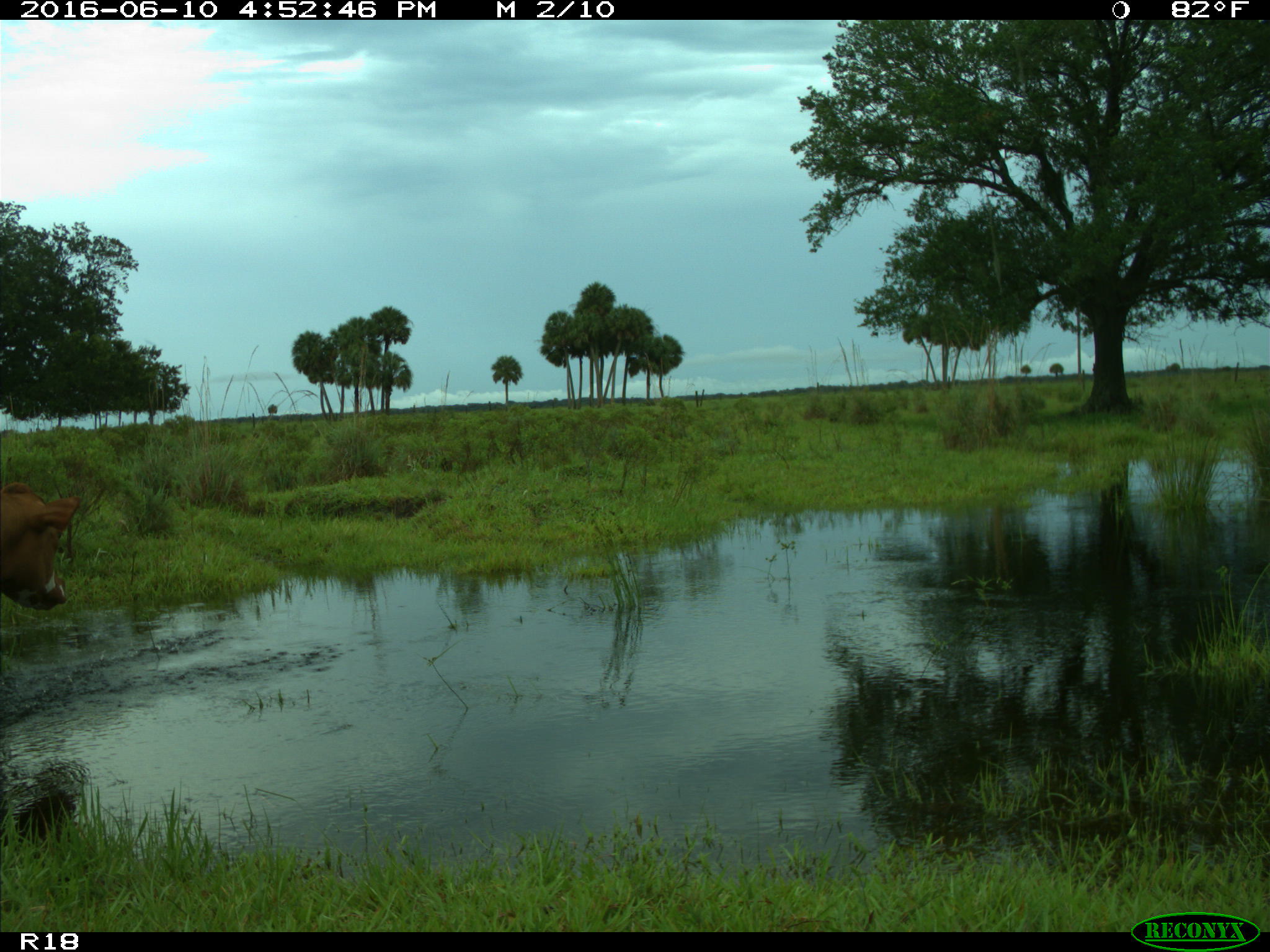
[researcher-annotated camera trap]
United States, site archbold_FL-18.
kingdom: Animalia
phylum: Chordata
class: Mammalia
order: Artiodactyla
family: Bovidae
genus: Bos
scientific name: Bos taurus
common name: domestic cow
Bos taurus (domestic cow).